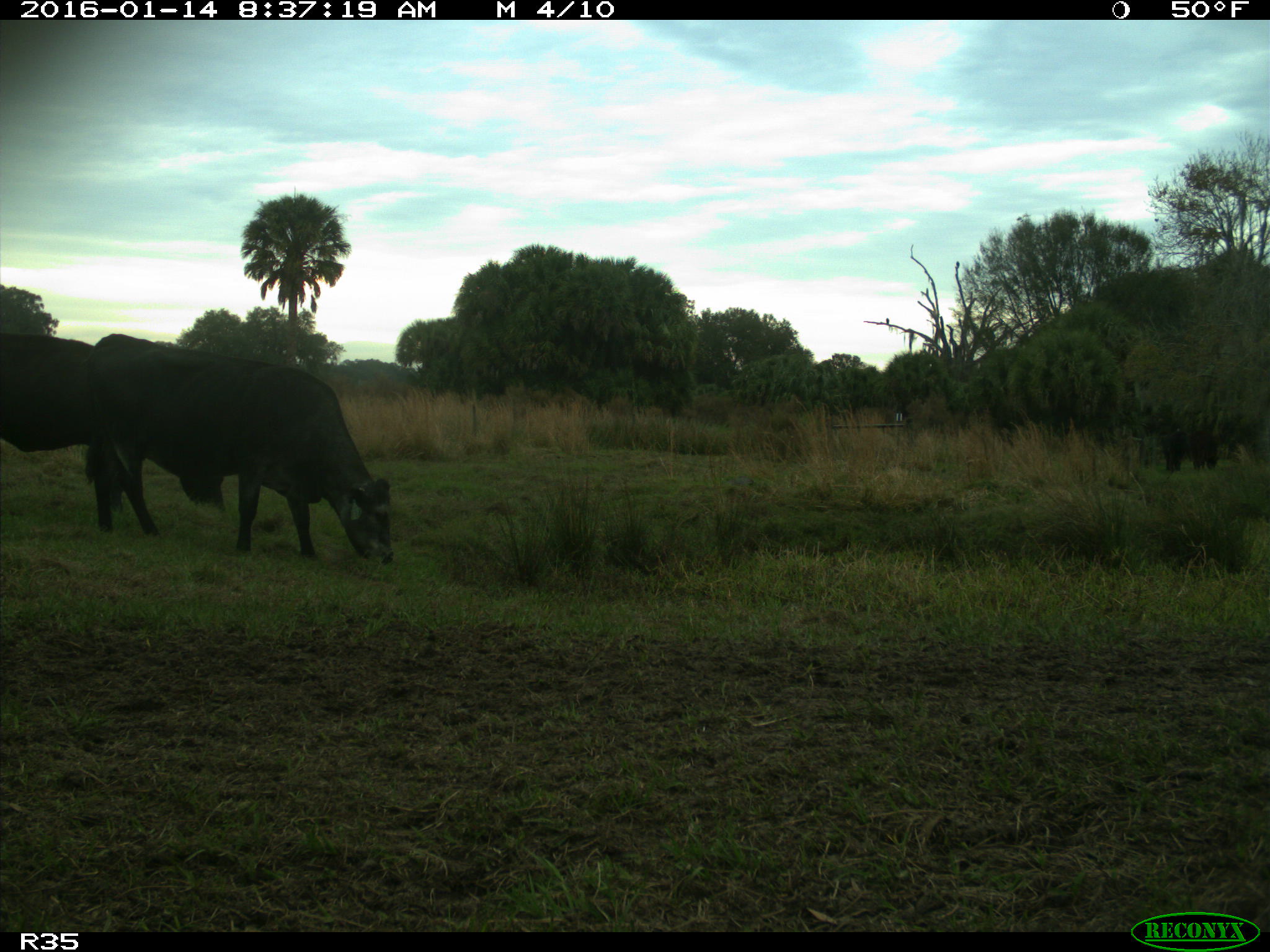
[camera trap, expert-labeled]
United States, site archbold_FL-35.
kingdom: Animalia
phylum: Chordata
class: Mammalia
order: Artiodactyla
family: Bovidae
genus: Bos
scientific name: Bos taurus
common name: domestic cow